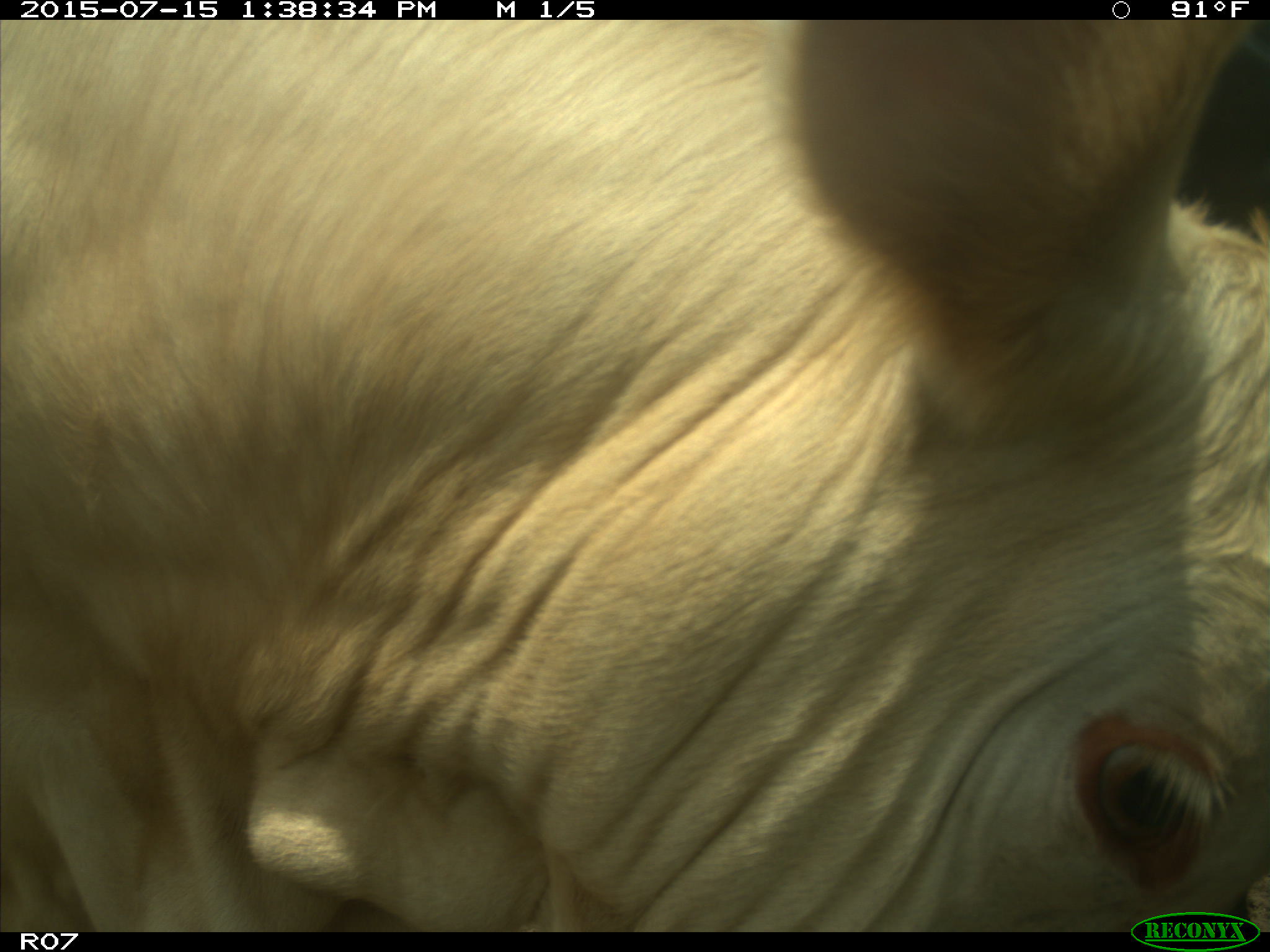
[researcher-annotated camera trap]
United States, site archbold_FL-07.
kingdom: Animalia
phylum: Chordata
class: Mammalia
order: Artiodactyla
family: Bovidae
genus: Bos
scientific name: Bos taurus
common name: domestic cow